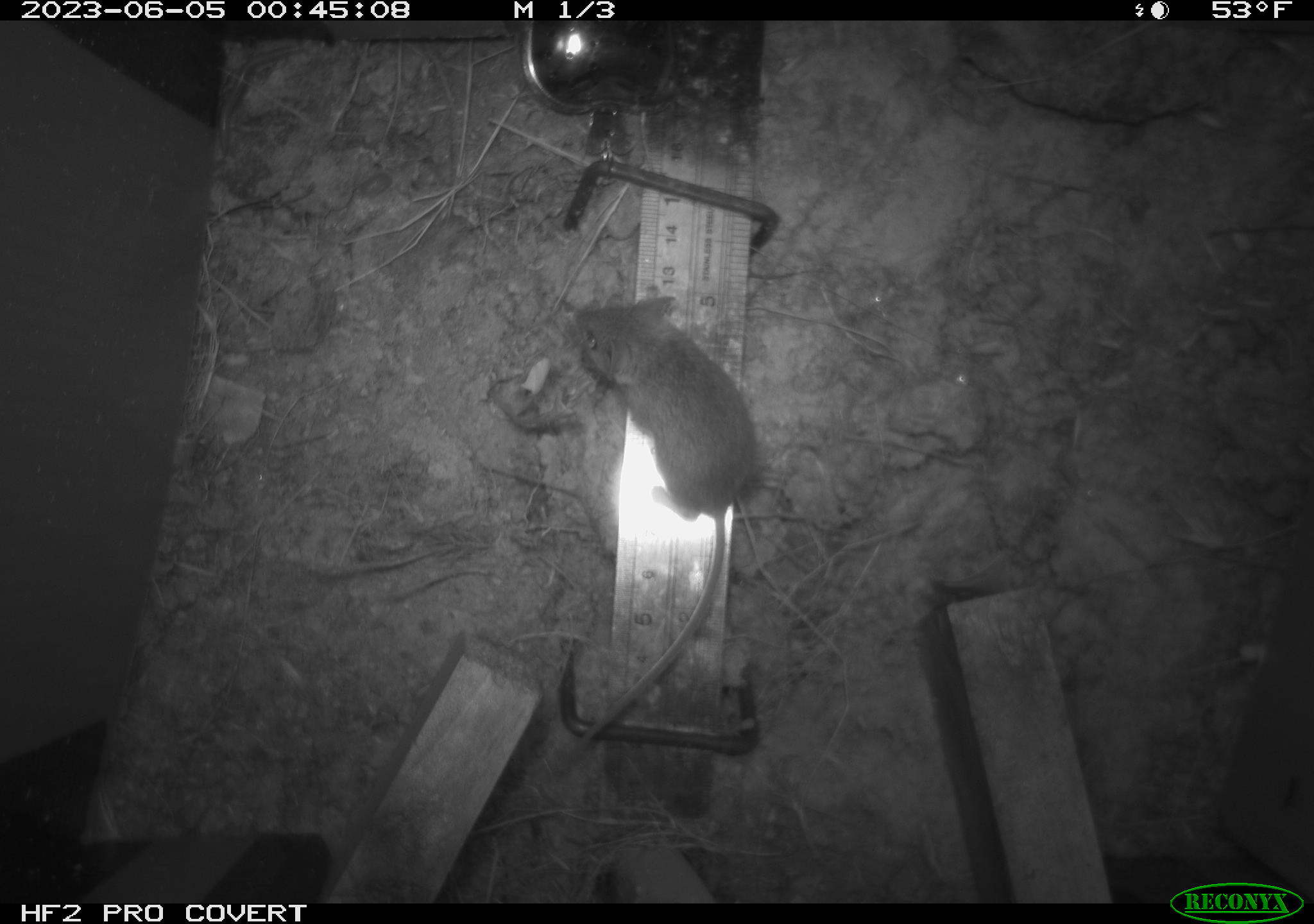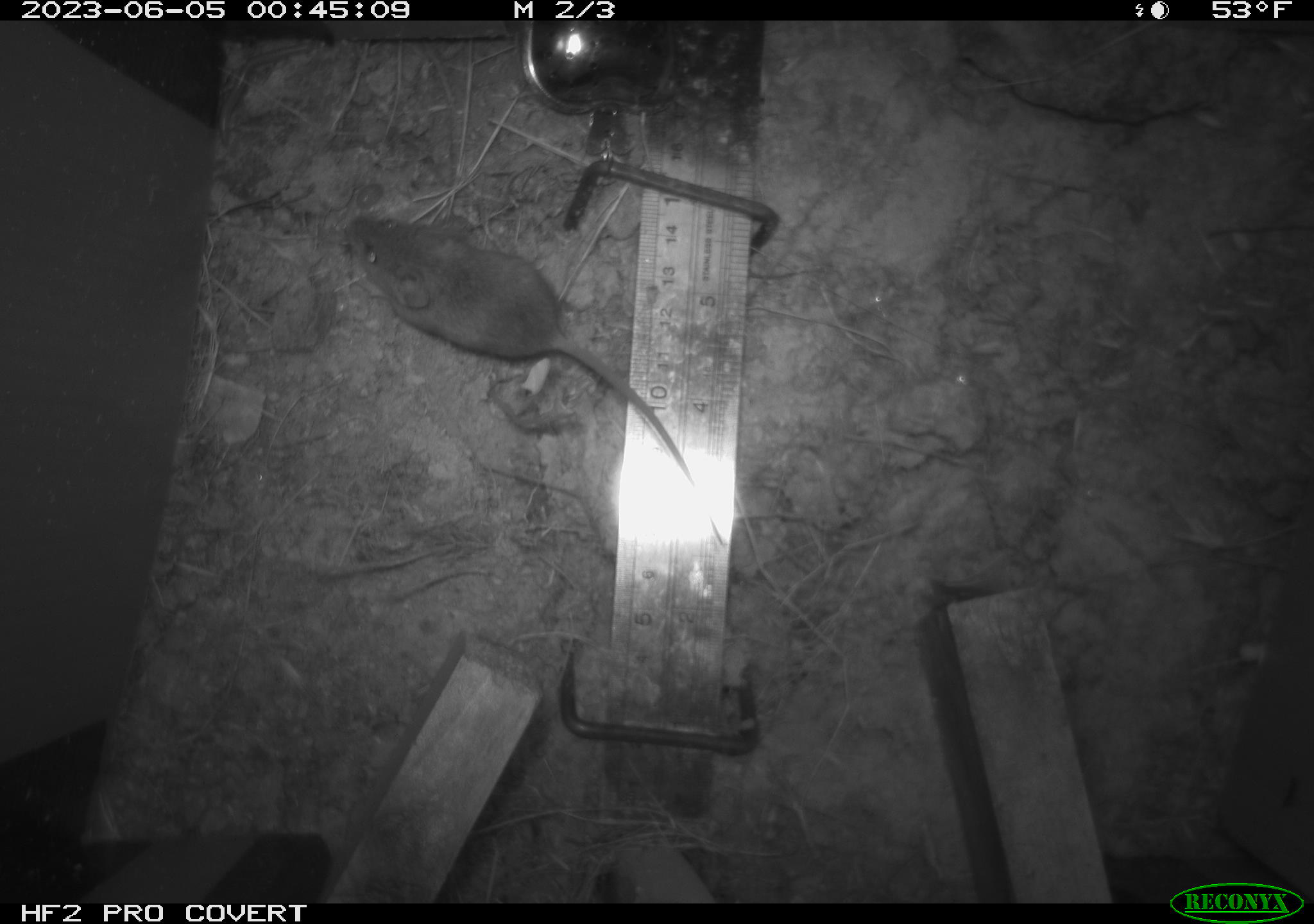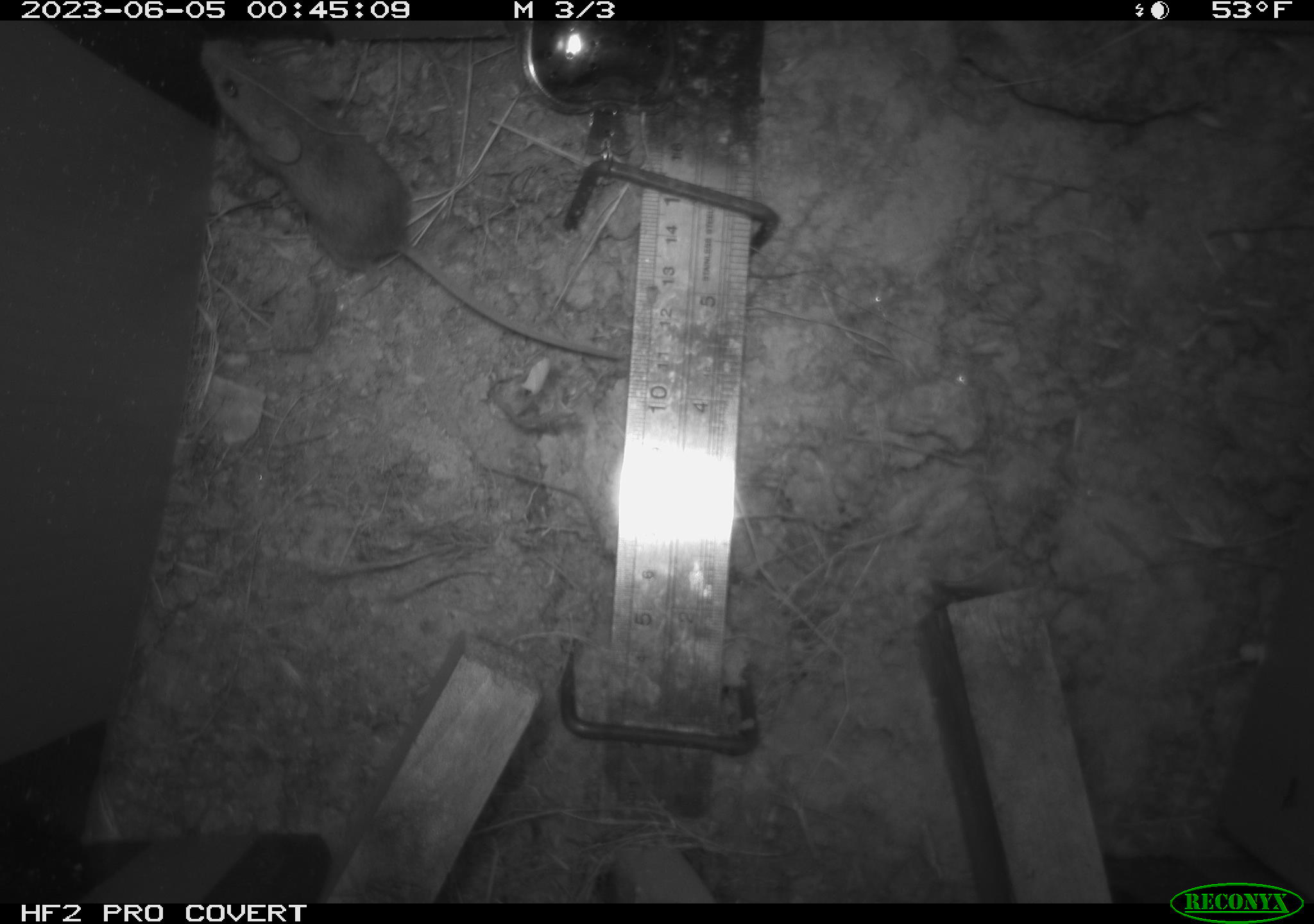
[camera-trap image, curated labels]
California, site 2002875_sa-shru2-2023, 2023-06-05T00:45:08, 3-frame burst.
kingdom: Animalia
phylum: Chordata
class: Mammalia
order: Rodentia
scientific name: Rodentia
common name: mouse species